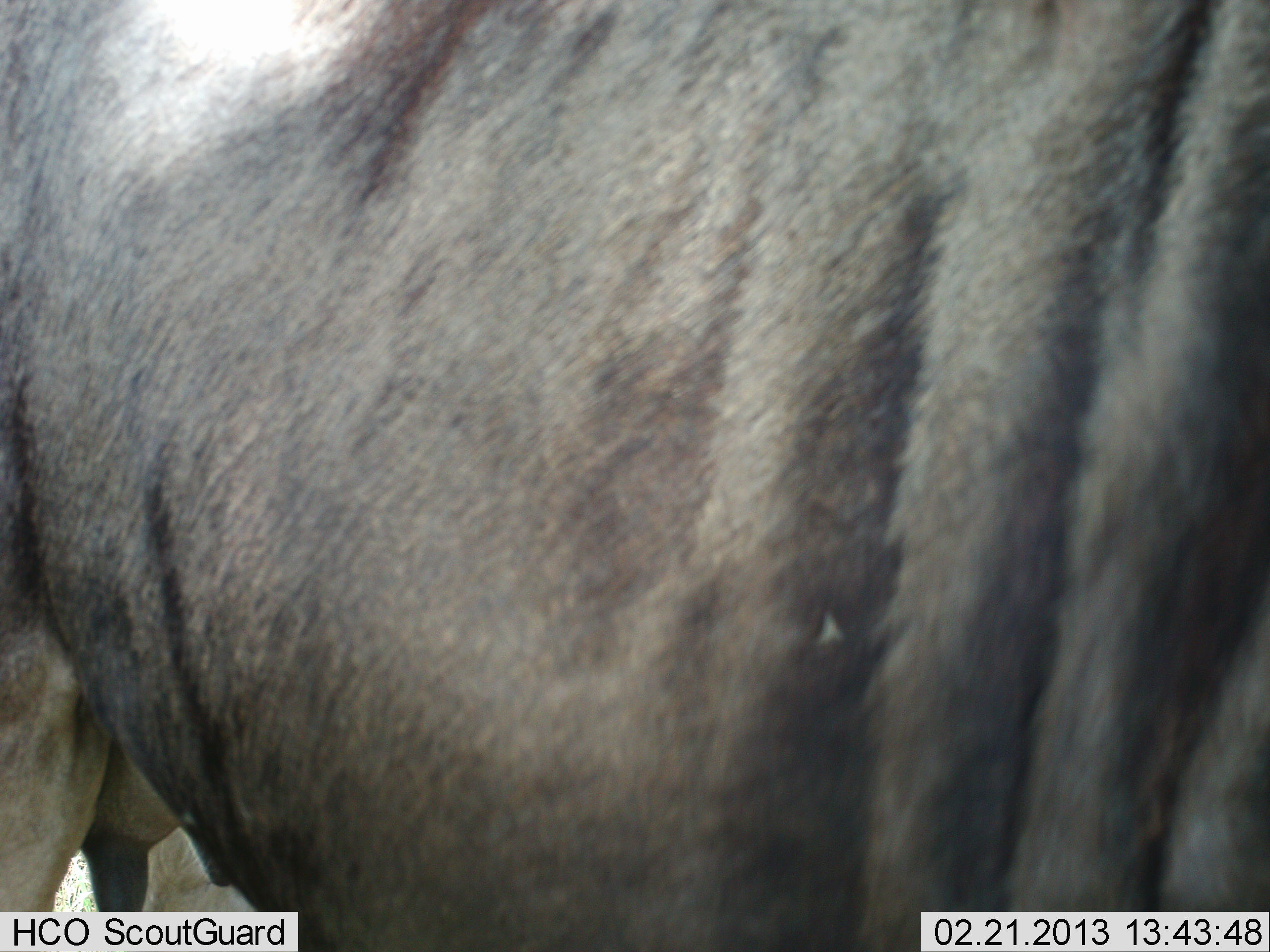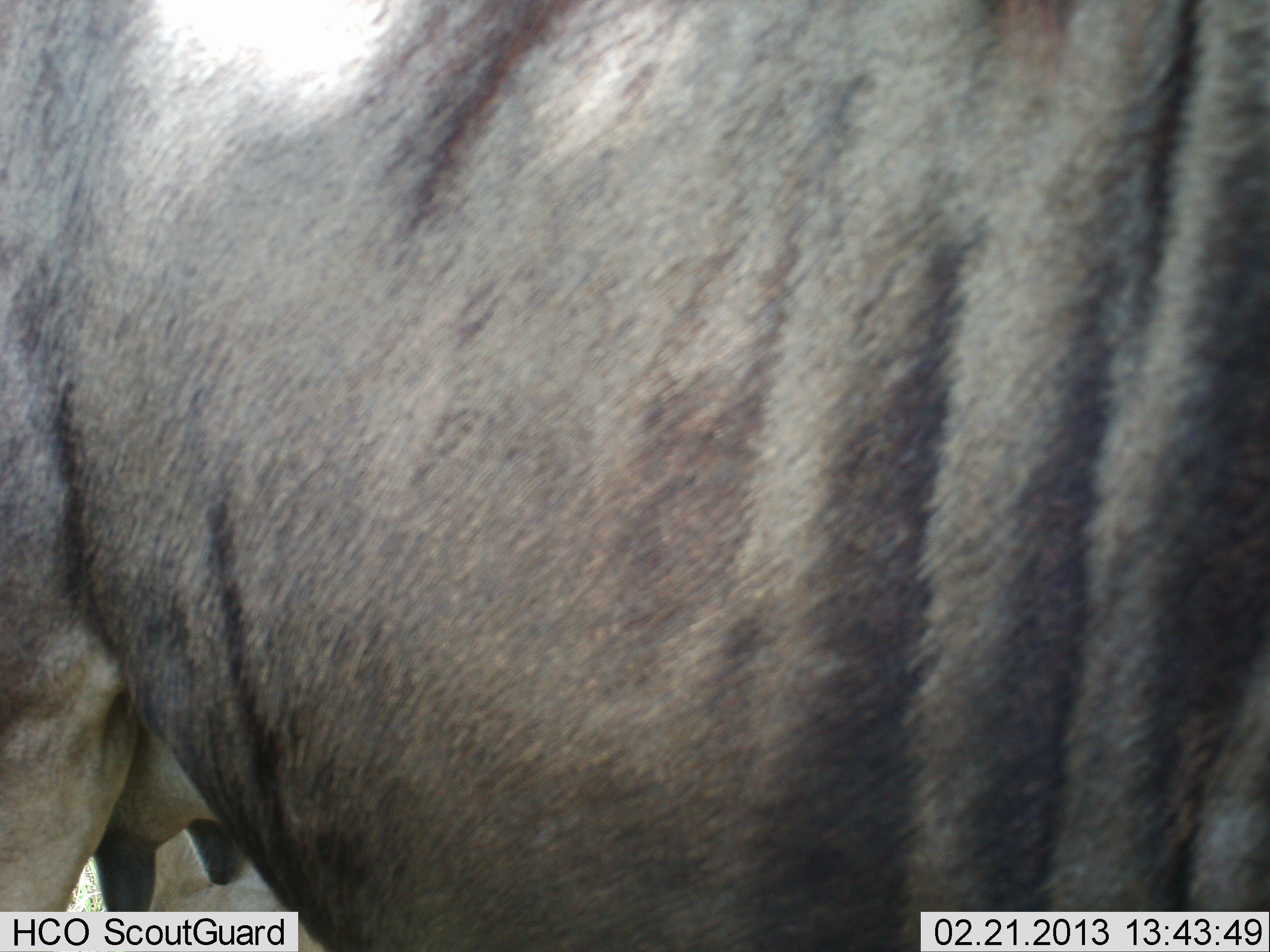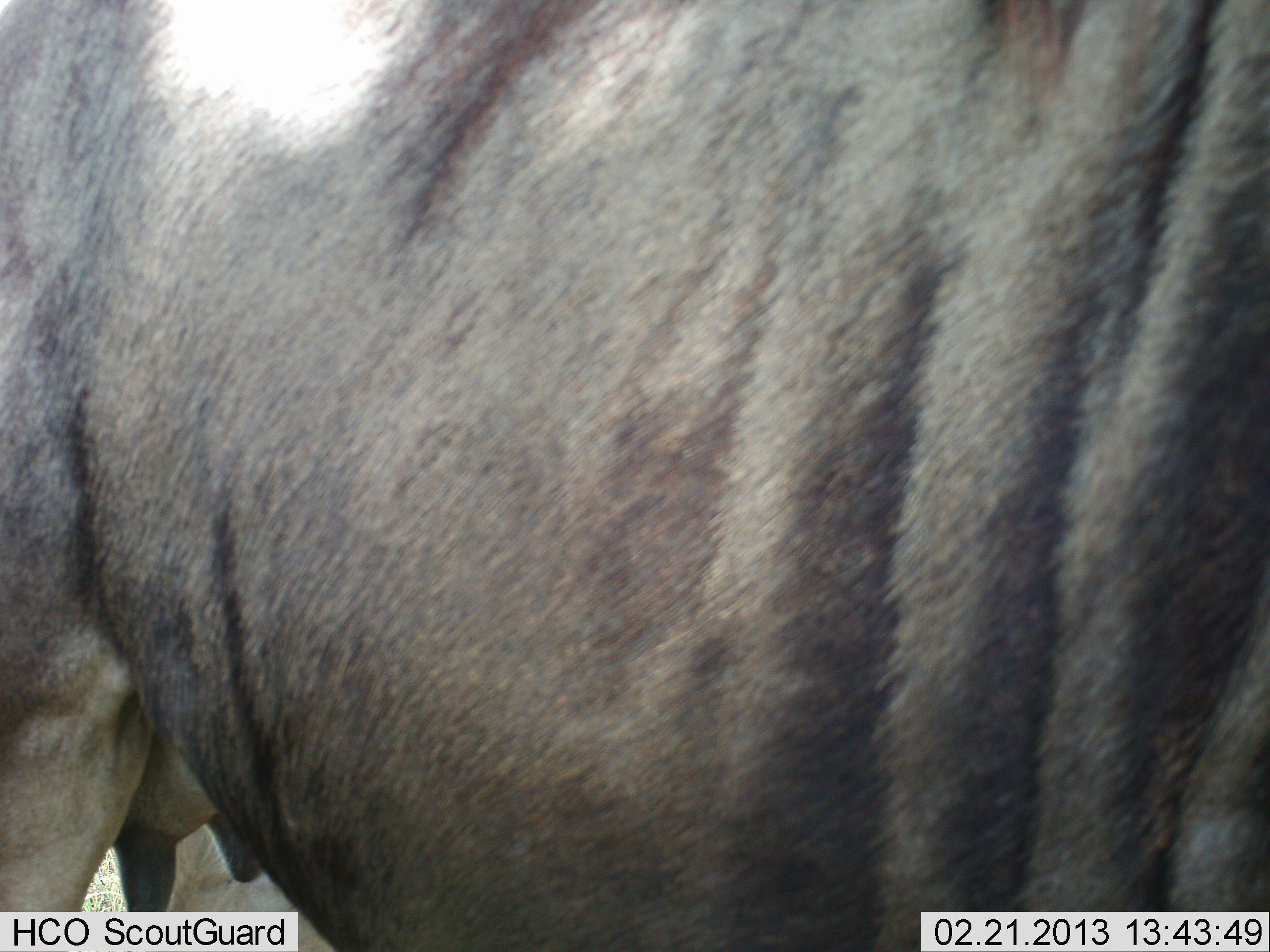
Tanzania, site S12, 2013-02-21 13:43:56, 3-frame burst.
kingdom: Animalia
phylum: Chordata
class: Mammalia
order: Artiodactyla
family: Bovidae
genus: Connochaetes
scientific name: Connochaetes taurinus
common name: blue wildebeest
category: wildebeest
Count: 1.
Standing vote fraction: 83%.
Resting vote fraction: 11%.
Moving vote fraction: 11%.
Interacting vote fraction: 0%.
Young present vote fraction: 0%.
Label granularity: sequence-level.